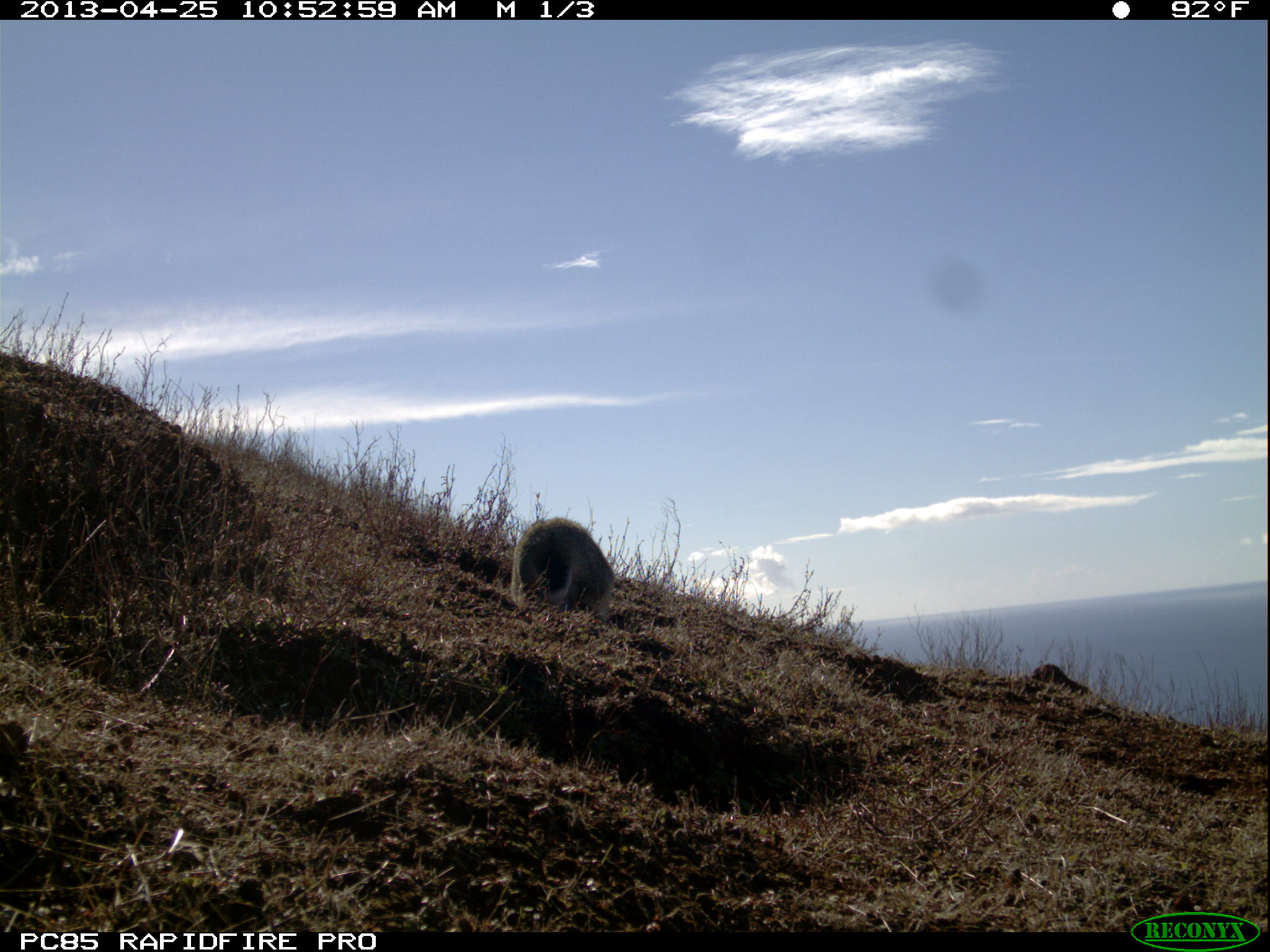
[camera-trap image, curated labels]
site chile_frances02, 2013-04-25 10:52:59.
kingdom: Animalia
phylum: Chordata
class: Mammalia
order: Lagomorpha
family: Leporidae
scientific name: Leporidae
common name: rabbits and hares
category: rabbit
Rabbit (rabbits and hares) (Leporidae).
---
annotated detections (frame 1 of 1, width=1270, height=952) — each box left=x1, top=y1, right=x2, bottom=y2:
rabbit: left=510, top=517, right=615, bottom=620